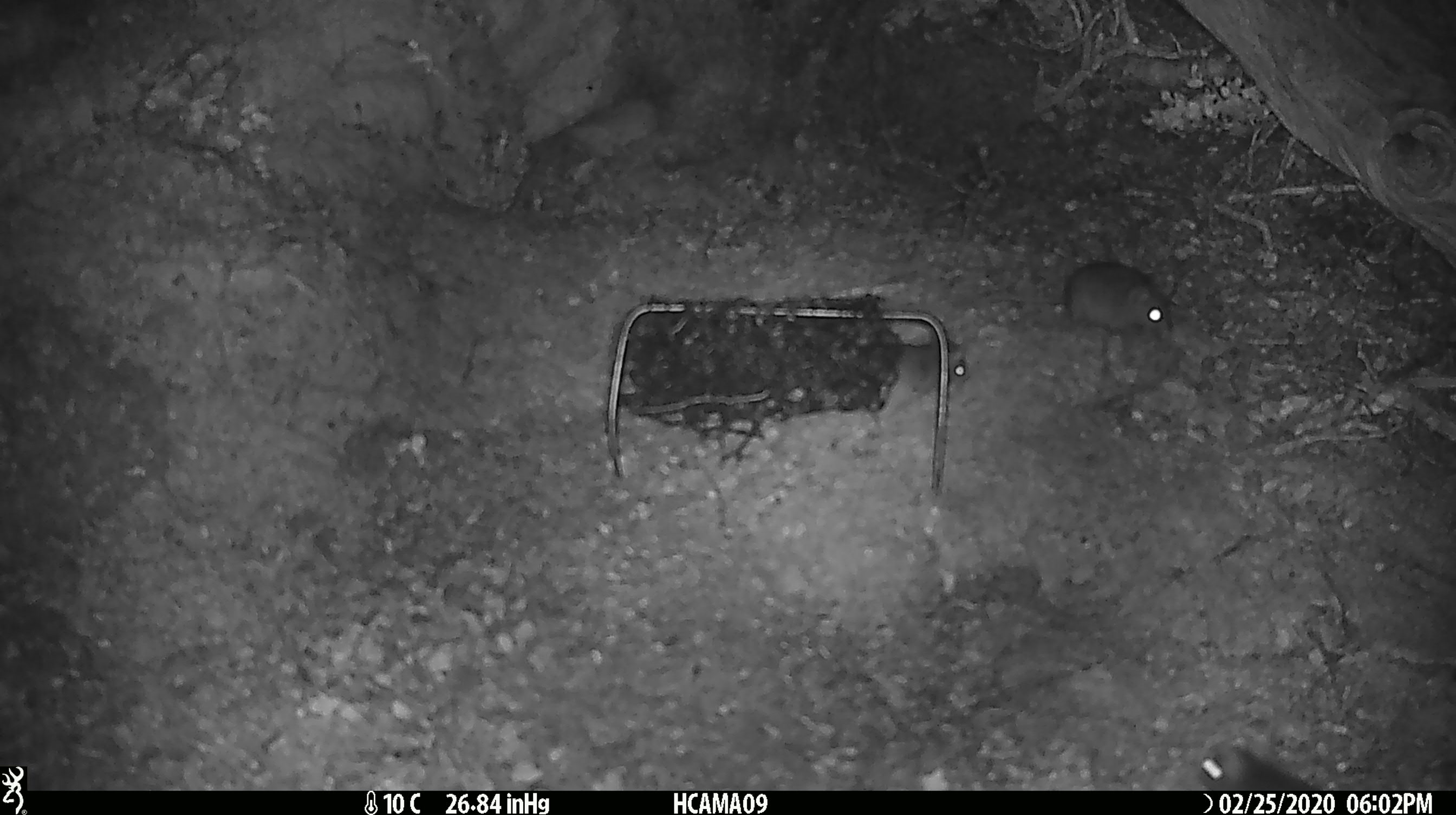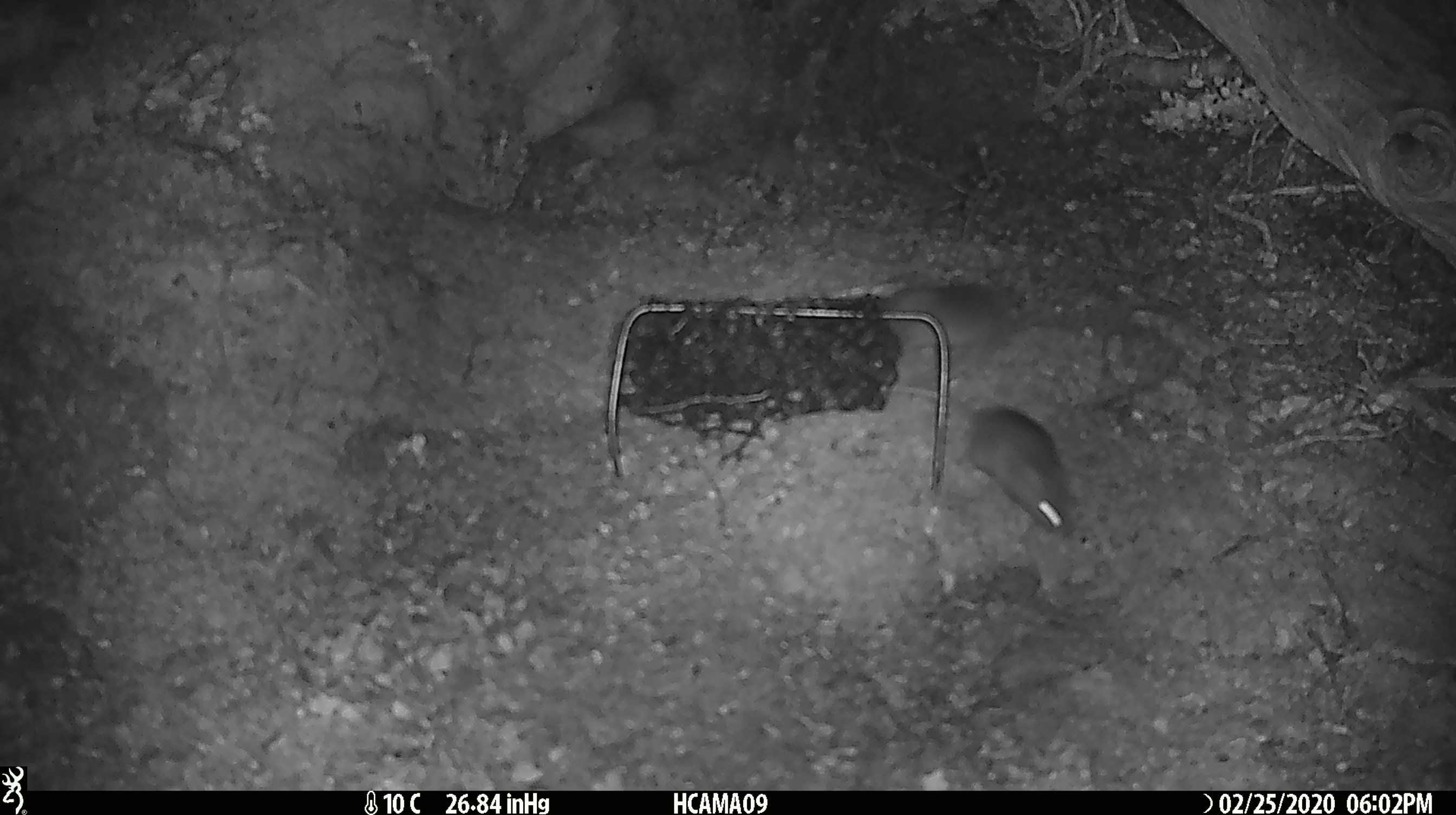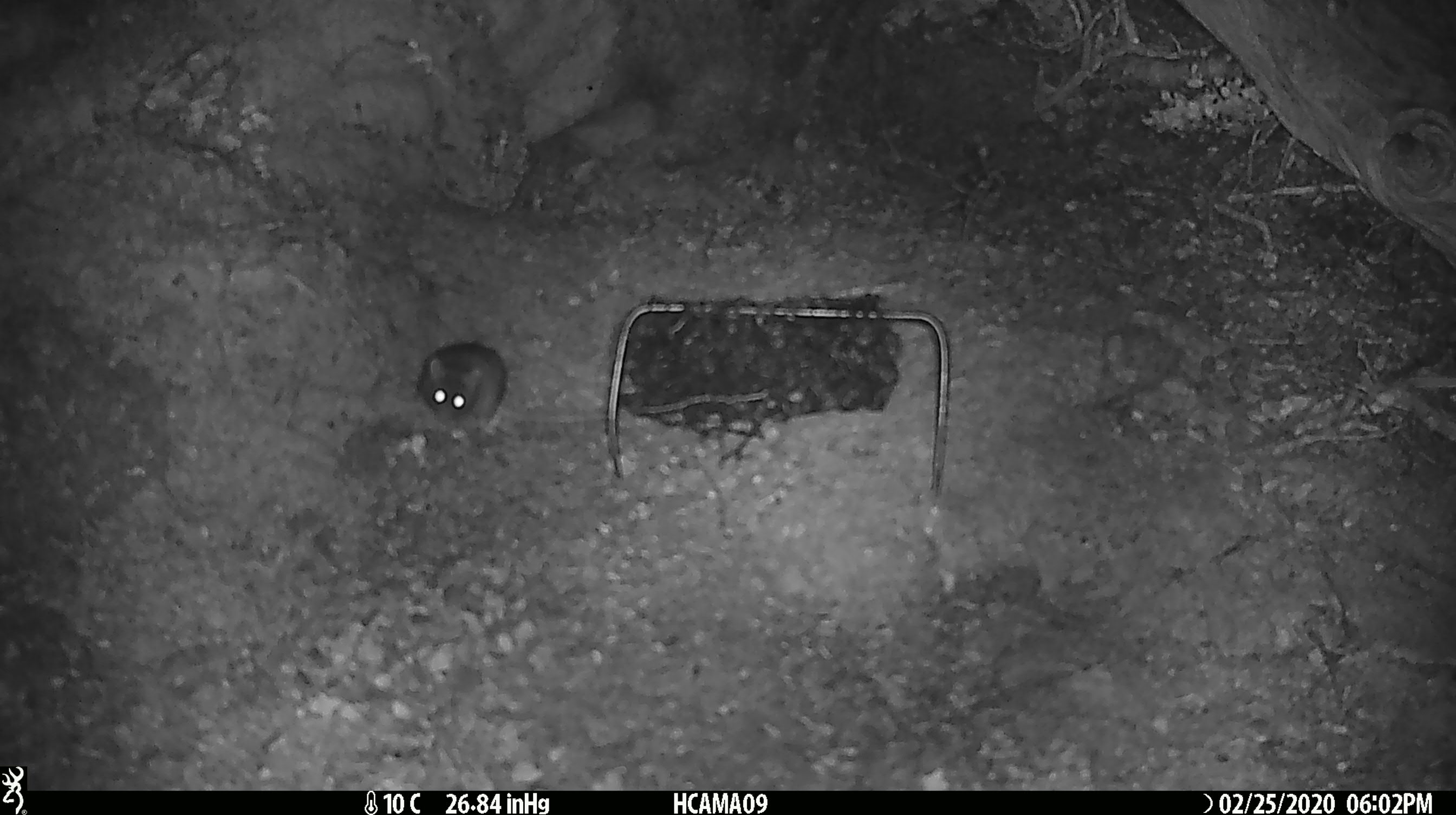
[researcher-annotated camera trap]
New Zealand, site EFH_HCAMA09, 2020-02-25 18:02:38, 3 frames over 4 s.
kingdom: Animalia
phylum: Chordata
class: Mammalia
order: Rodentia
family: Muridae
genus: Mus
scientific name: Mus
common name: mouse